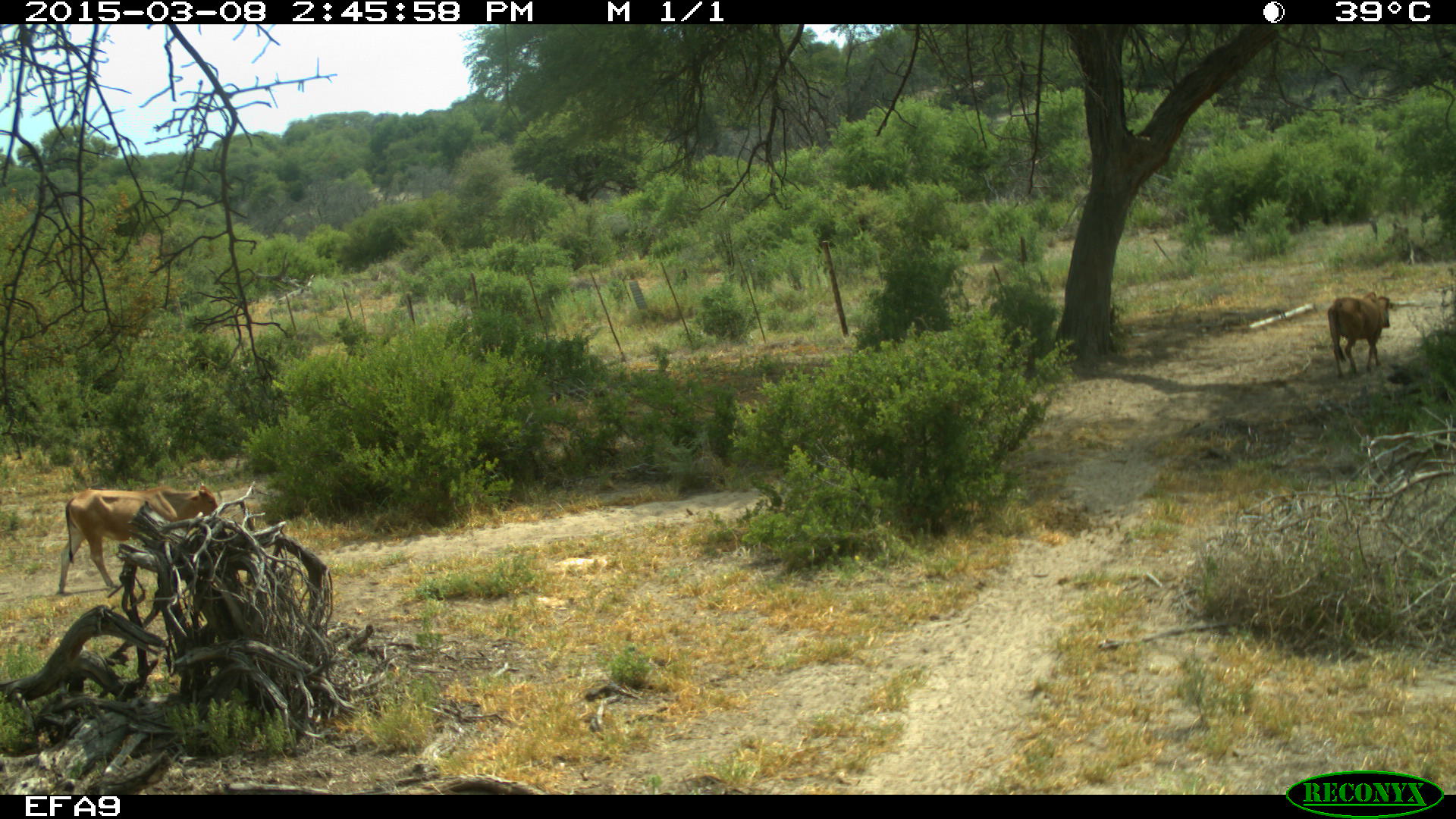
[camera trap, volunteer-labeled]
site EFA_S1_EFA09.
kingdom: Animalia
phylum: Chordata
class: Mammalia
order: Artiodactyla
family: Bovidae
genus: Bos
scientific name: Bos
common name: cattle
Cattle (Bos), count 2. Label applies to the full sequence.